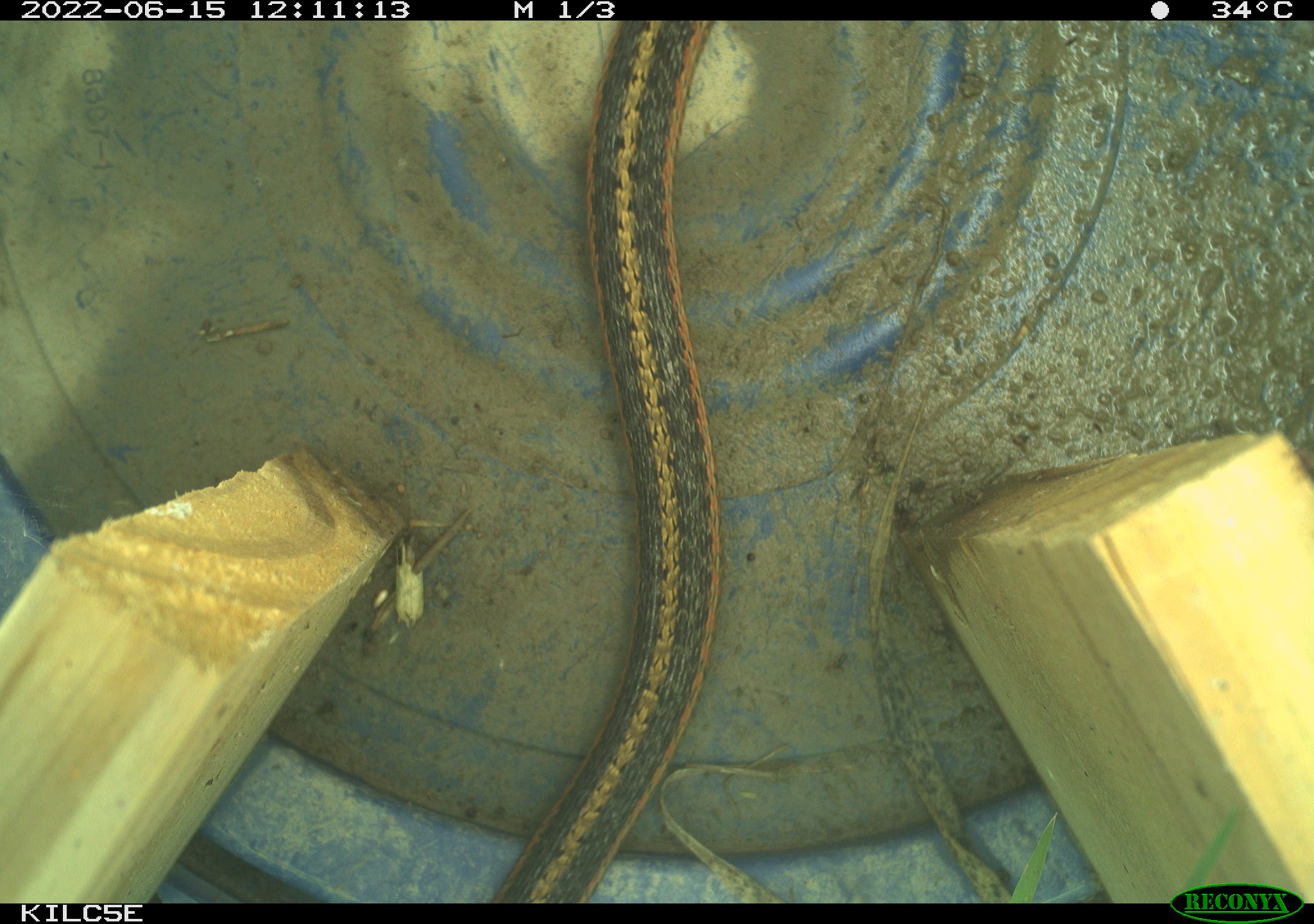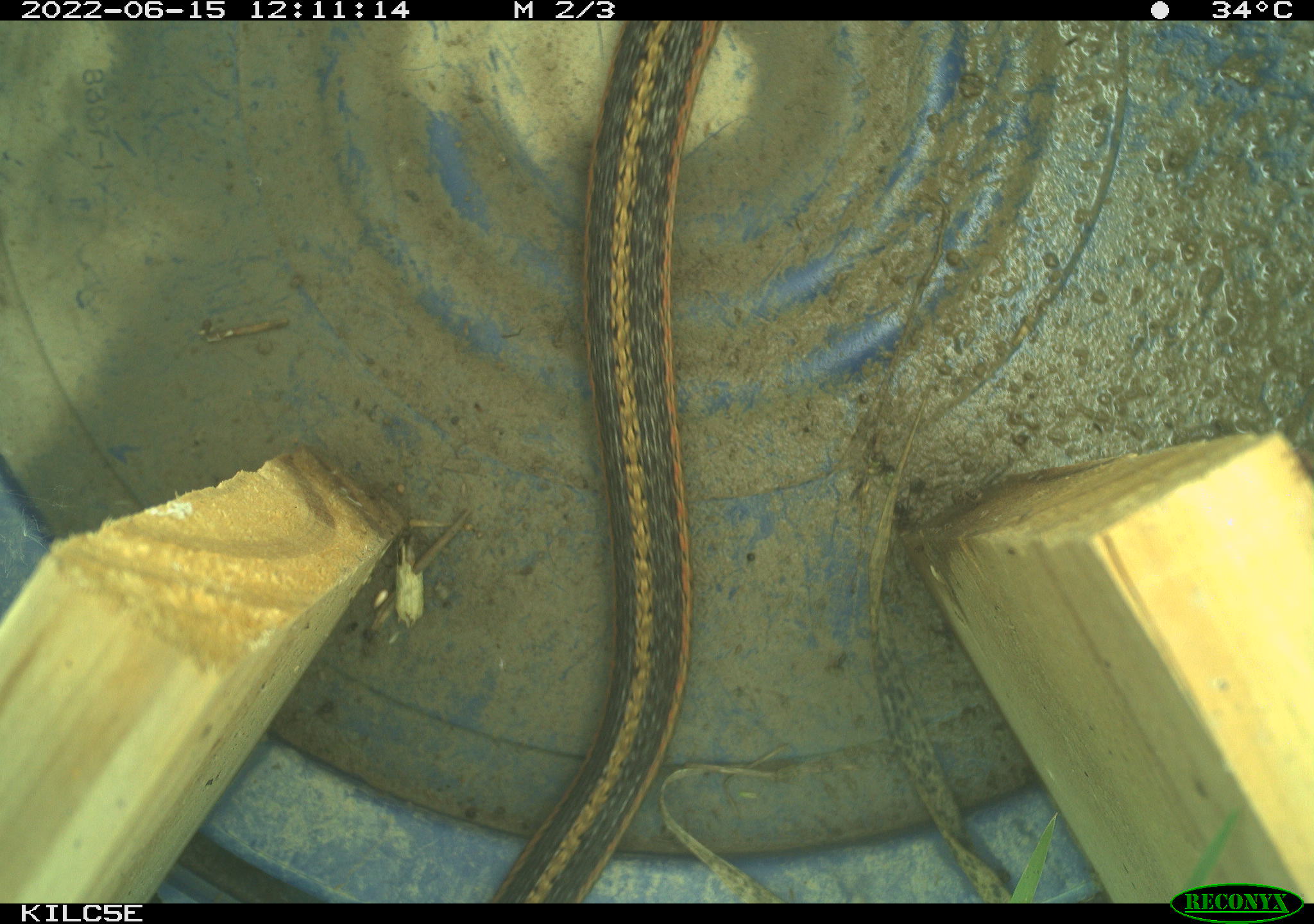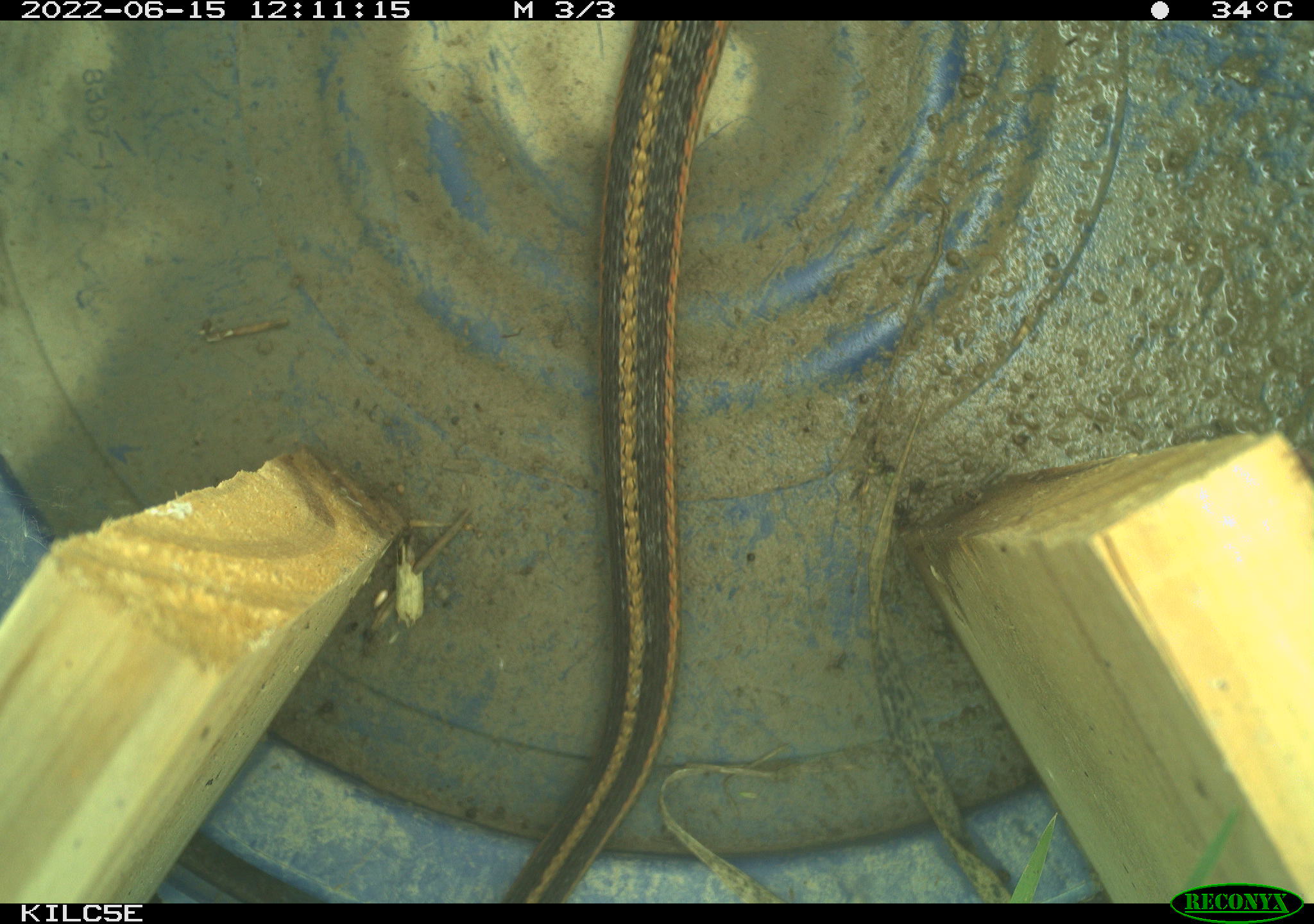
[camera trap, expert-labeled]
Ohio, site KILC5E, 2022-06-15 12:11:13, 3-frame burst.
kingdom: Animalia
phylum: Chordata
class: Reptilia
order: Squamata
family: Colubridae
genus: Thamnophis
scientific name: Thamnophis sirtalis sirtalis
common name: eastern gartersnake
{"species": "eastern gartersnake (Thamnophis sirtalis sirtalis)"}